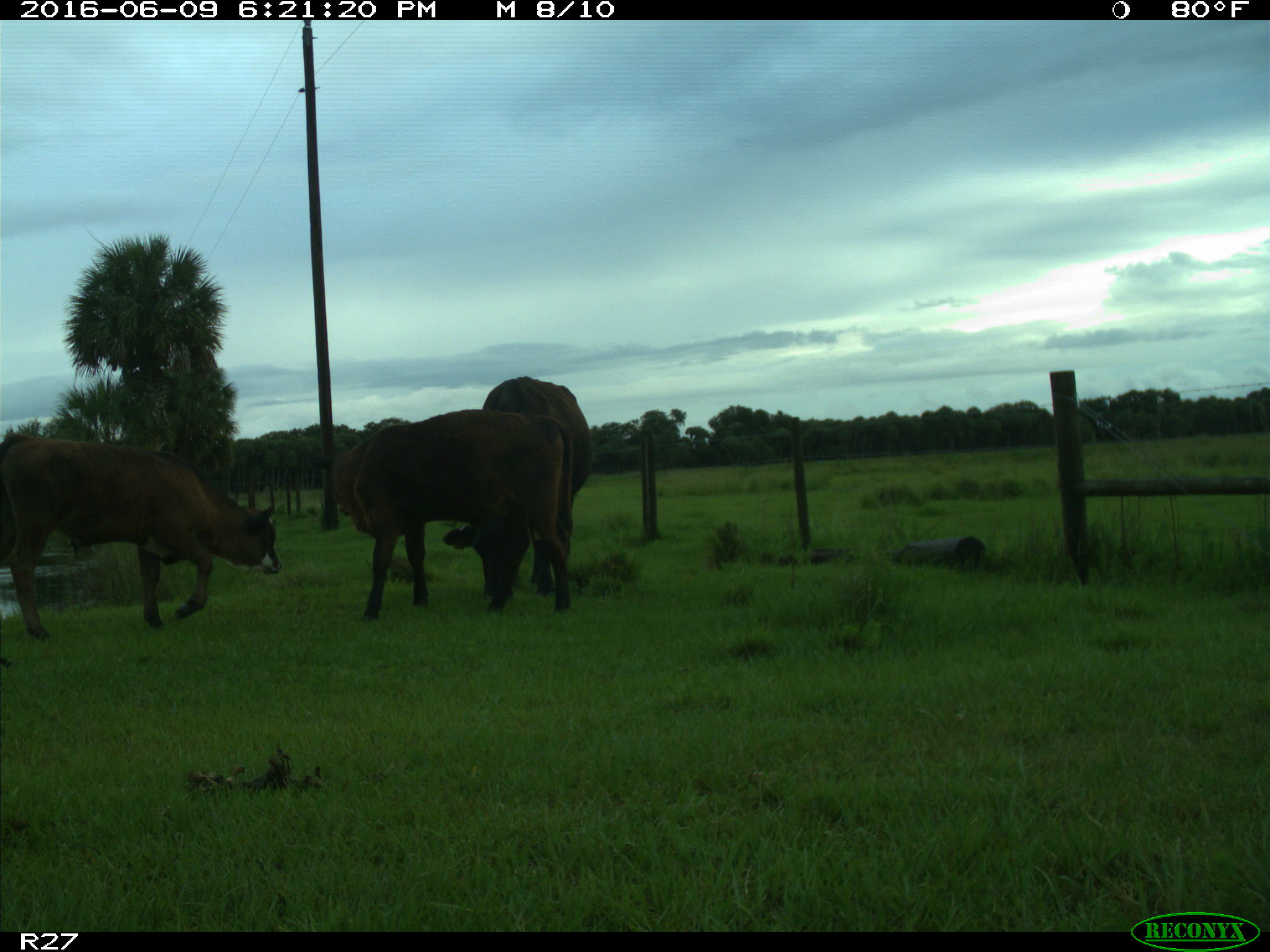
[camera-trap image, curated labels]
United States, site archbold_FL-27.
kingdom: Animalia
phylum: Chordata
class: Mammalia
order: Artiodactyla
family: Bovidae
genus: Bos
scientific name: Bos taurus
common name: domestic cow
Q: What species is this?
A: Bos taurus (domestic cow).